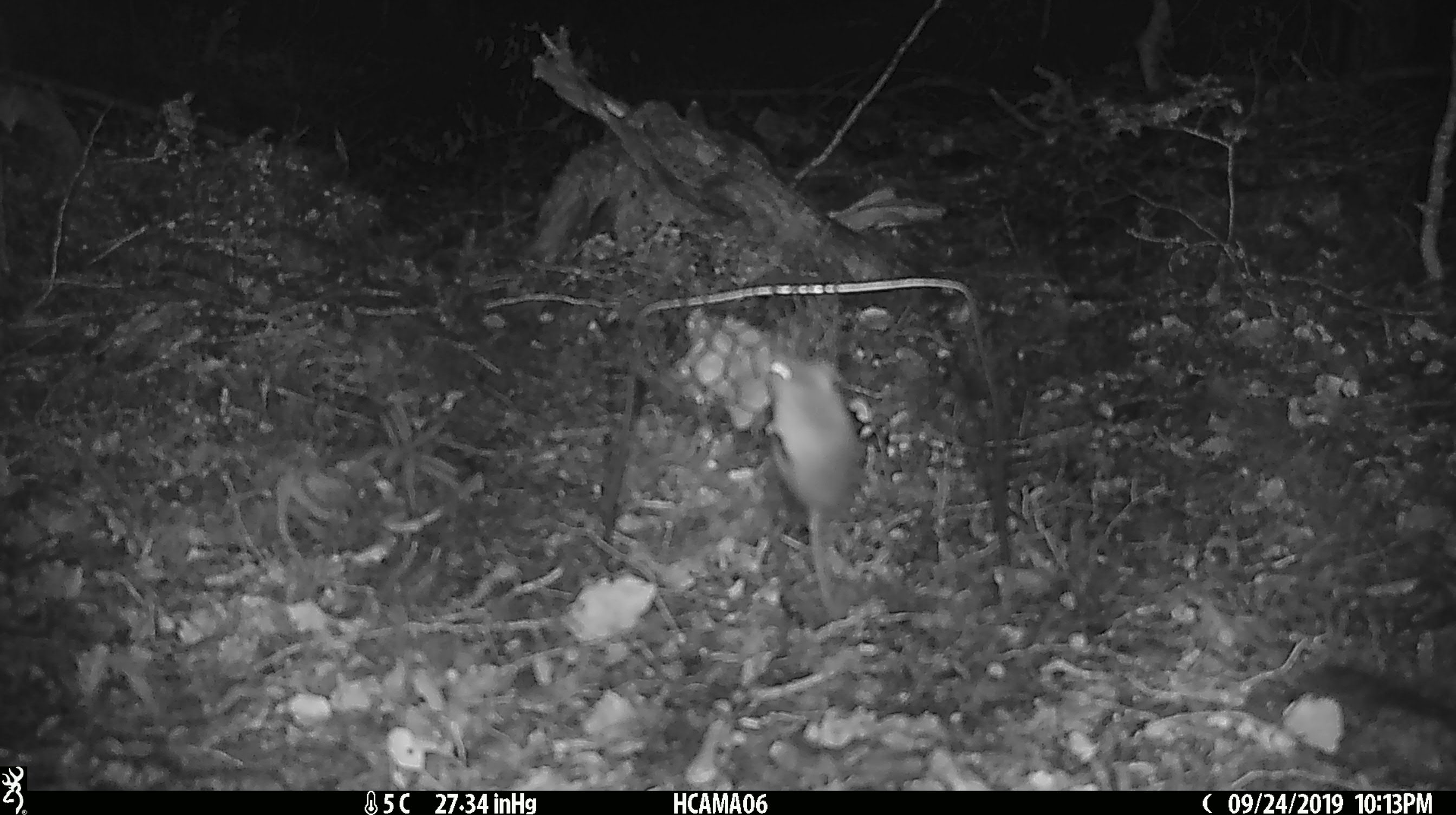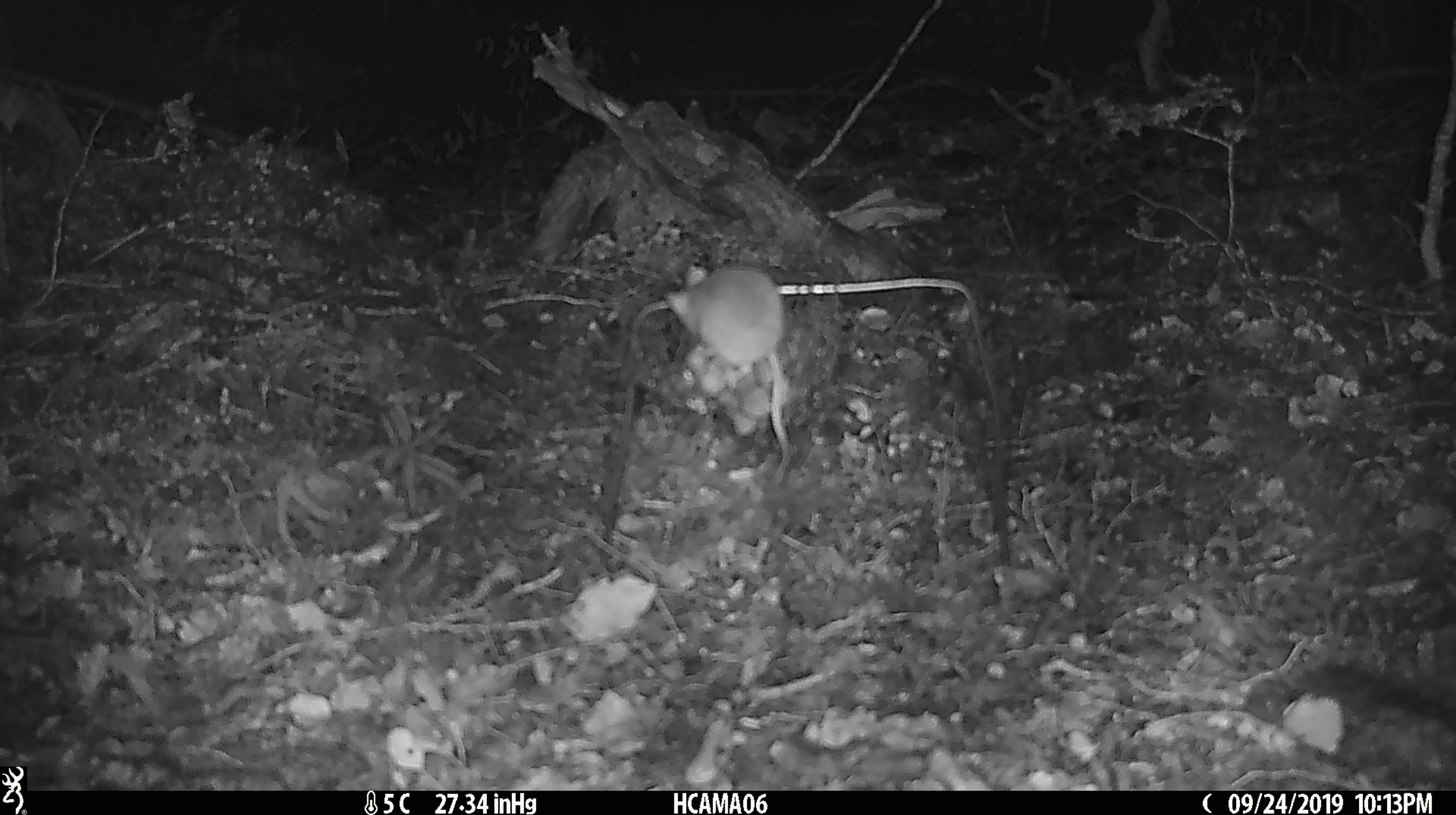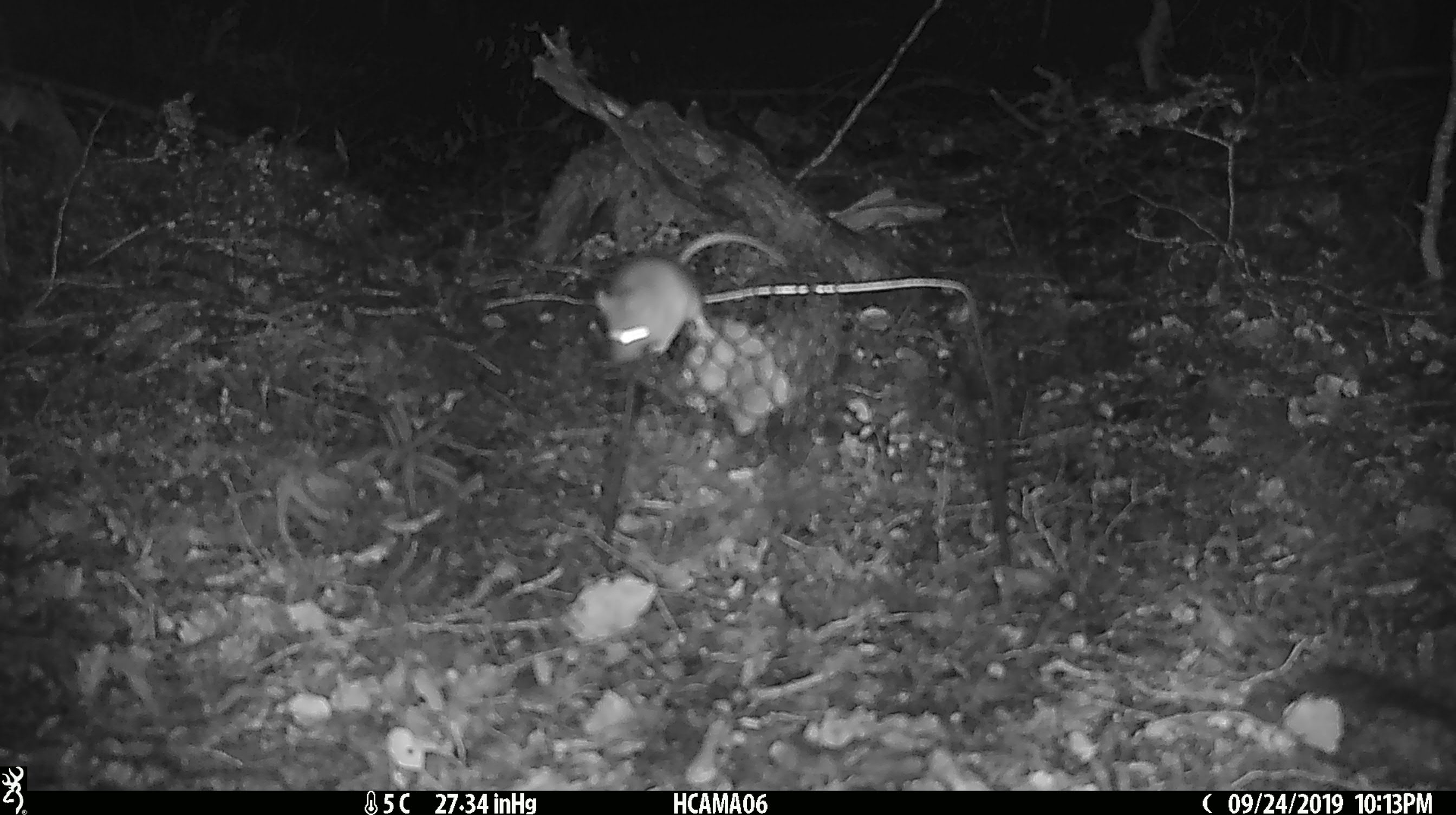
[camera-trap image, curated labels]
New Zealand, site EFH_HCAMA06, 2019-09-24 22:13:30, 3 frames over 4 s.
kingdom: Animalia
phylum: Chordata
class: Mammalia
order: Rodentia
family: Muridae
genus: Mus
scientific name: Mus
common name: mouse